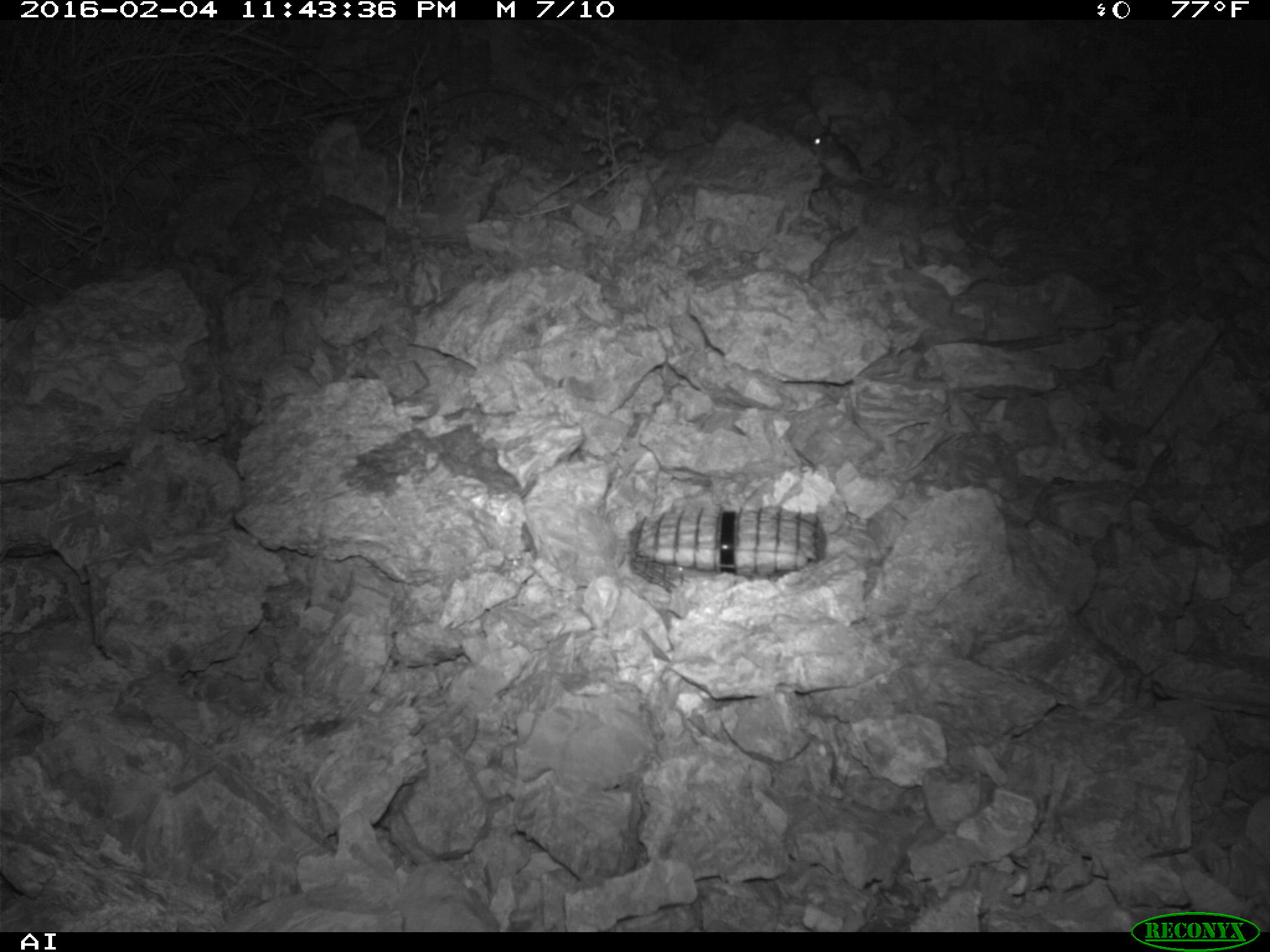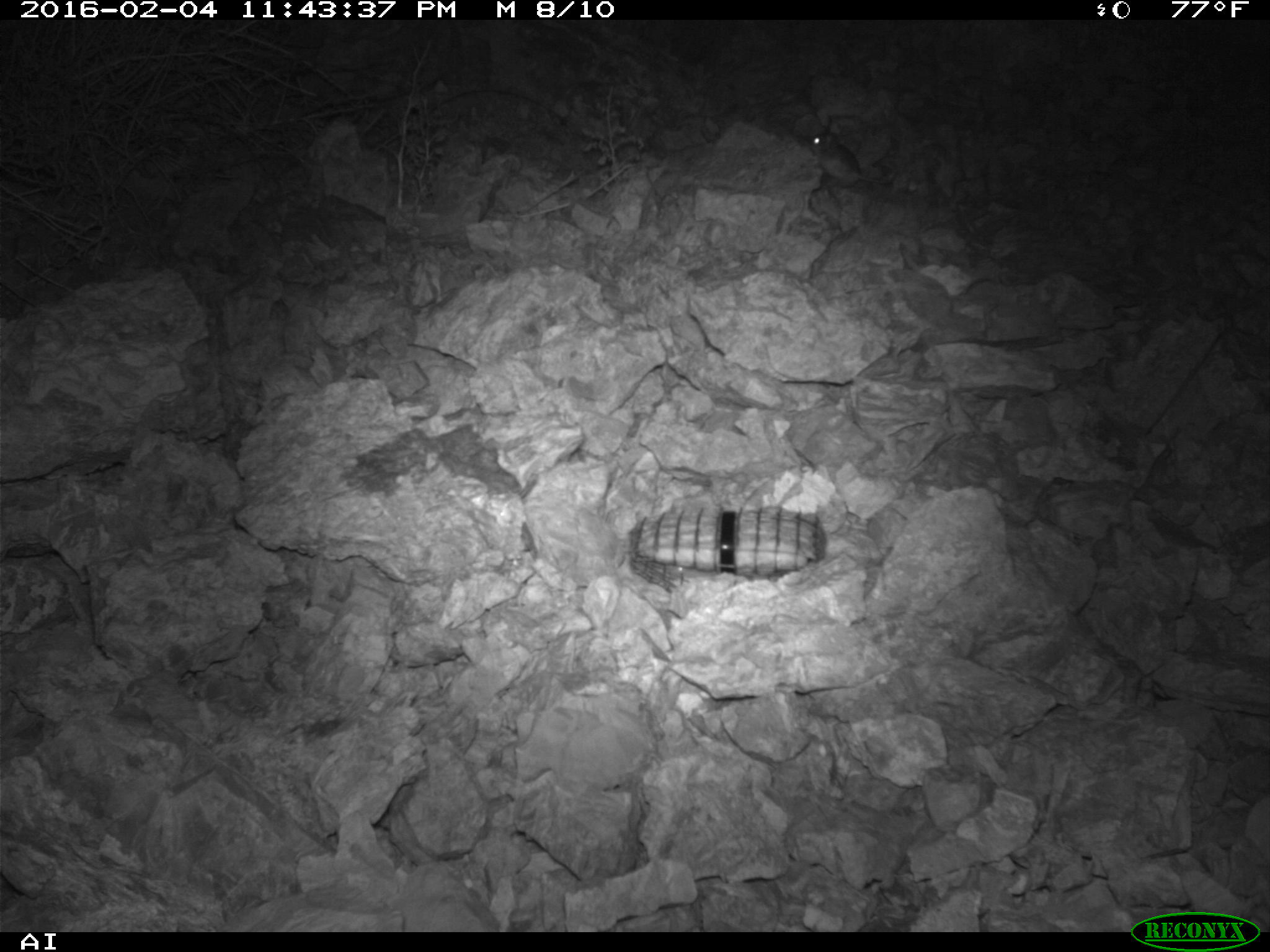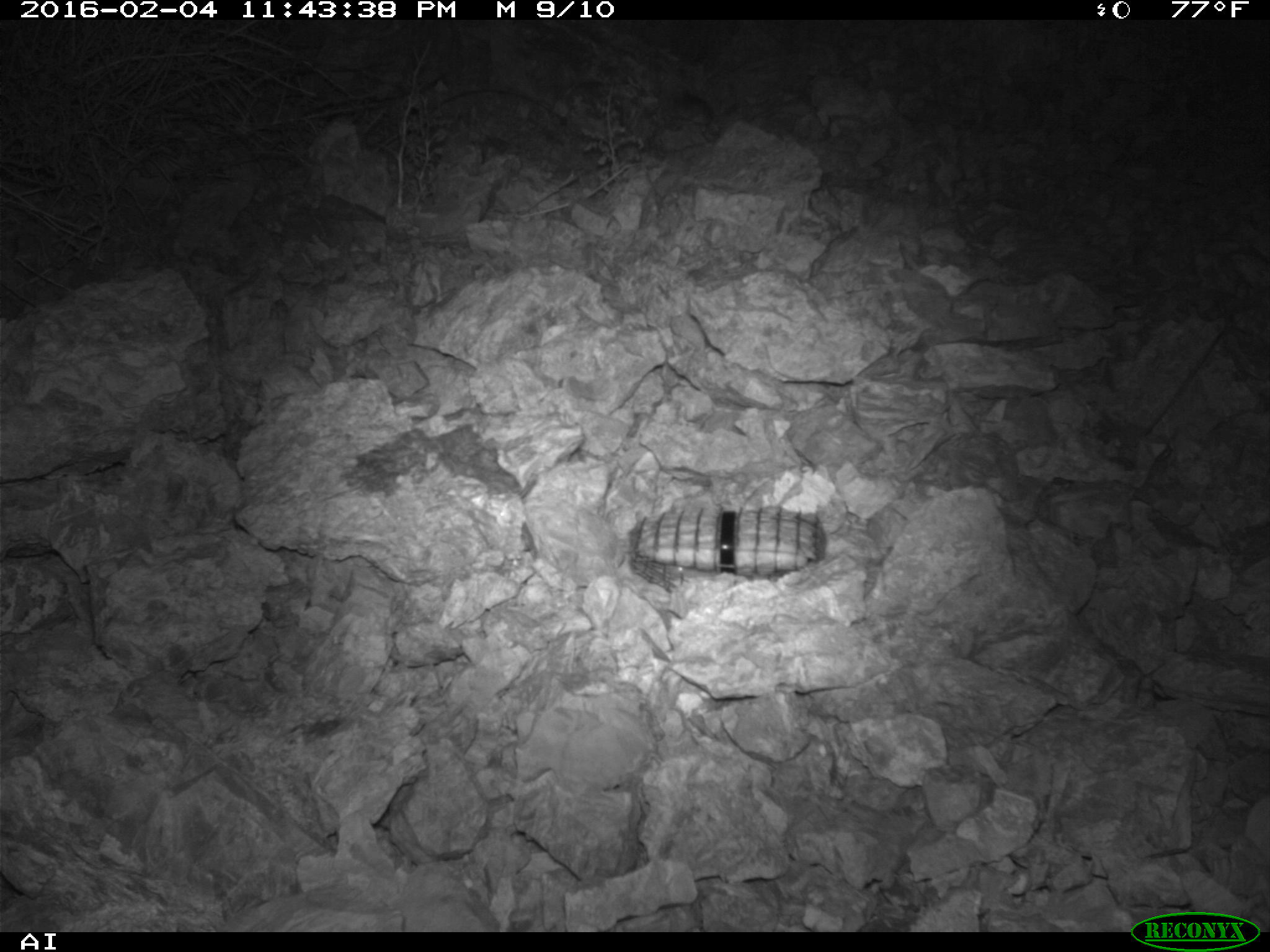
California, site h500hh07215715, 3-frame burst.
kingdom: Animalia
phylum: Chordata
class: Mammalia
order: Rodentia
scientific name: Rodentia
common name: rodent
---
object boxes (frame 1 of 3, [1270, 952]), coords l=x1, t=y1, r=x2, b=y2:
rodent: l=807, t=133, r=879, b=186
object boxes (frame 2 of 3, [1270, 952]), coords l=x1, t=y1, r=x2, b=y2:
rodent: l=799, t=132, r=898, b=190